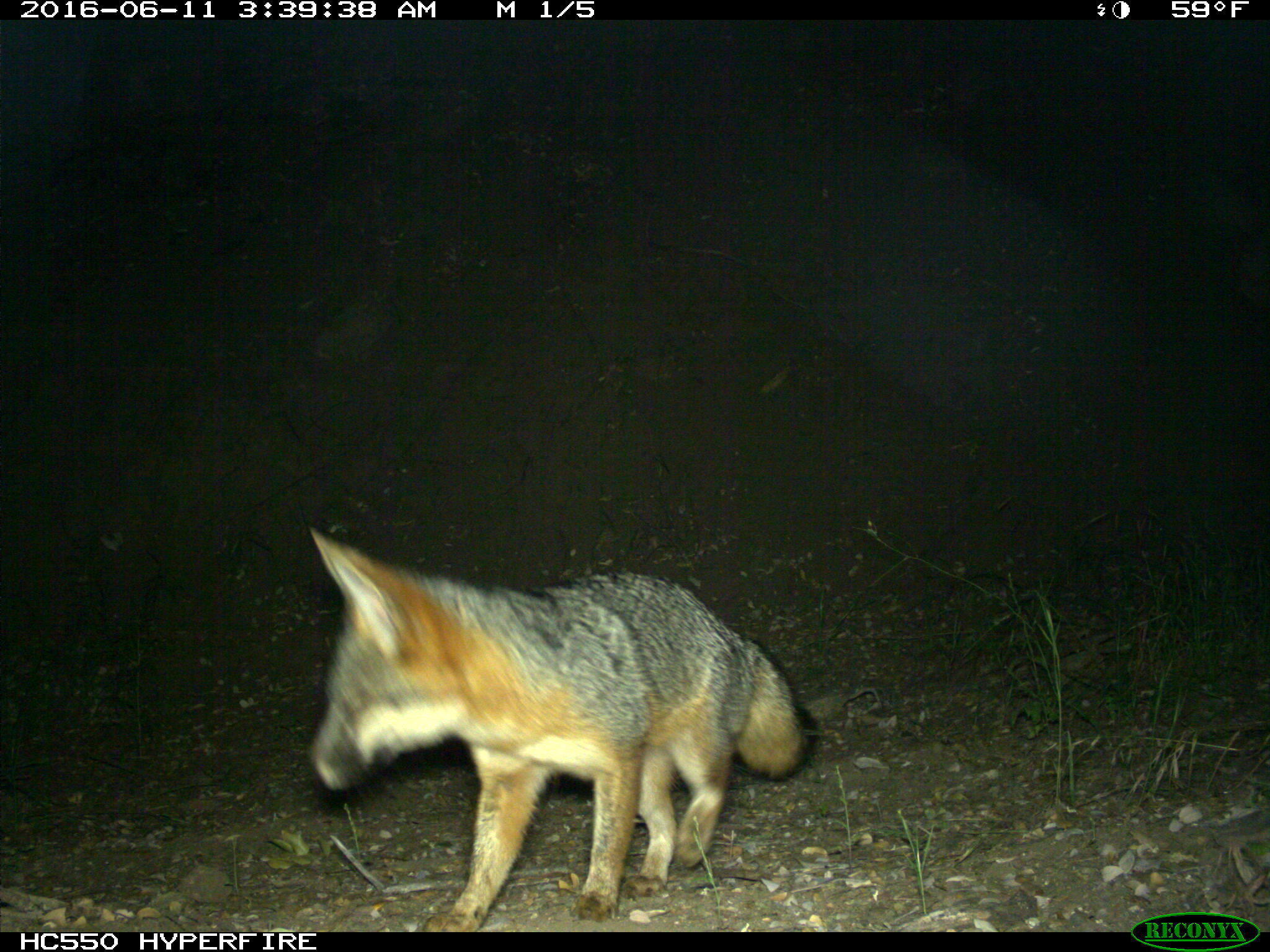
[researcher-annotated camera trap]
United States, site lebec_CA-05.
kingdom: Animalia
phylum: Chordata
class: Mammalia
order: Carnivora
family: Canidae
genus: Urocyon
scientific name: Urocyon cinereoargenteus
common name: gray fox